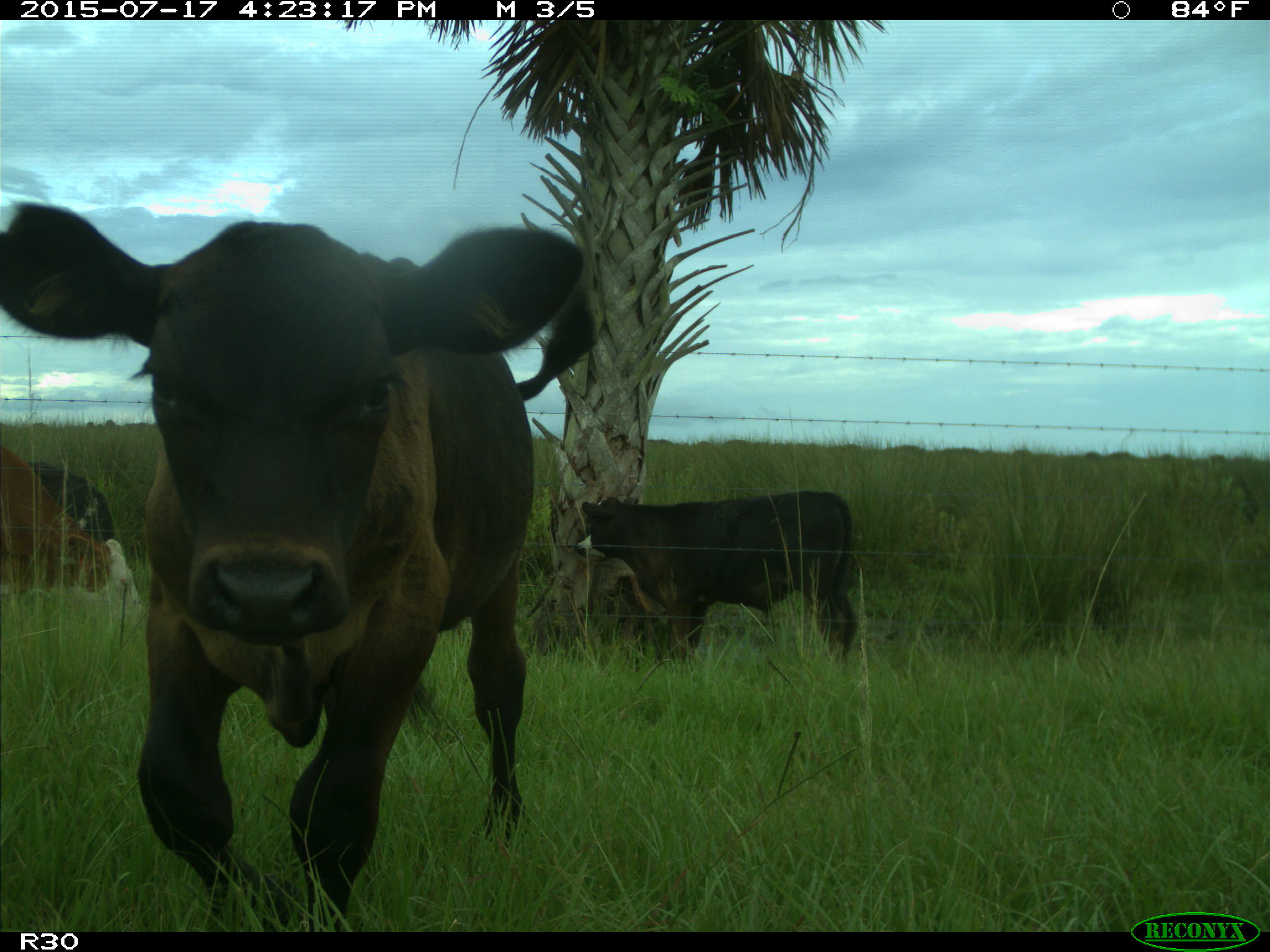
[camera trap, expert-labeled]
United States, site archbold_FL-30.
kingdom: Animalia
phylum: Chordata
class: Mammalia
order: Artiodactyla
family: Bovidae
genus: Bos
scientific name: Bos taurus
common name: domestic cow